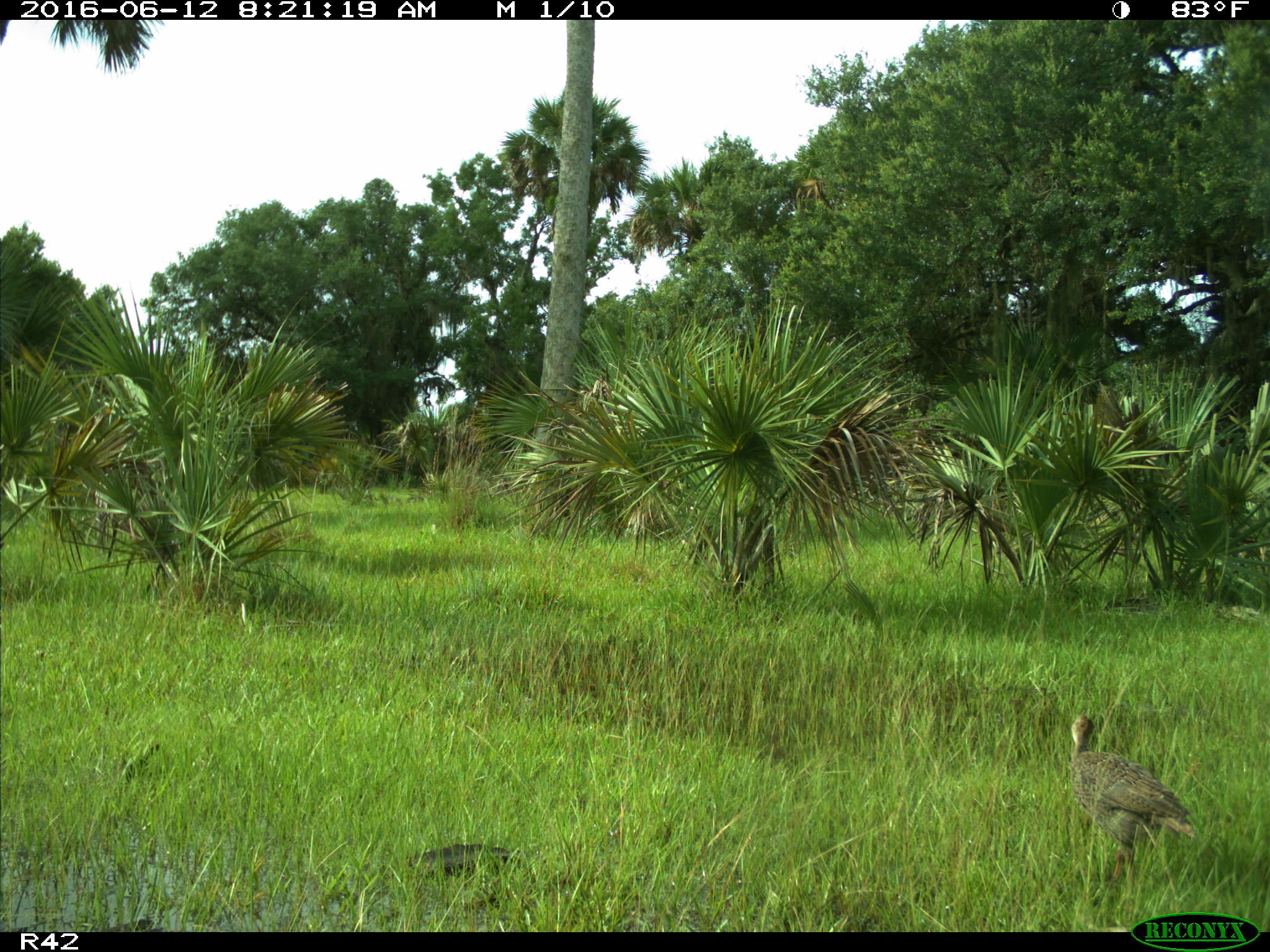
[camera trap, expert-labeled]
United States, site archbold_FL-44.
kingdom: Animalia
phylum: Chordata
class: Aves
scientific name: Aves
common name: birds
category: unidentified bird